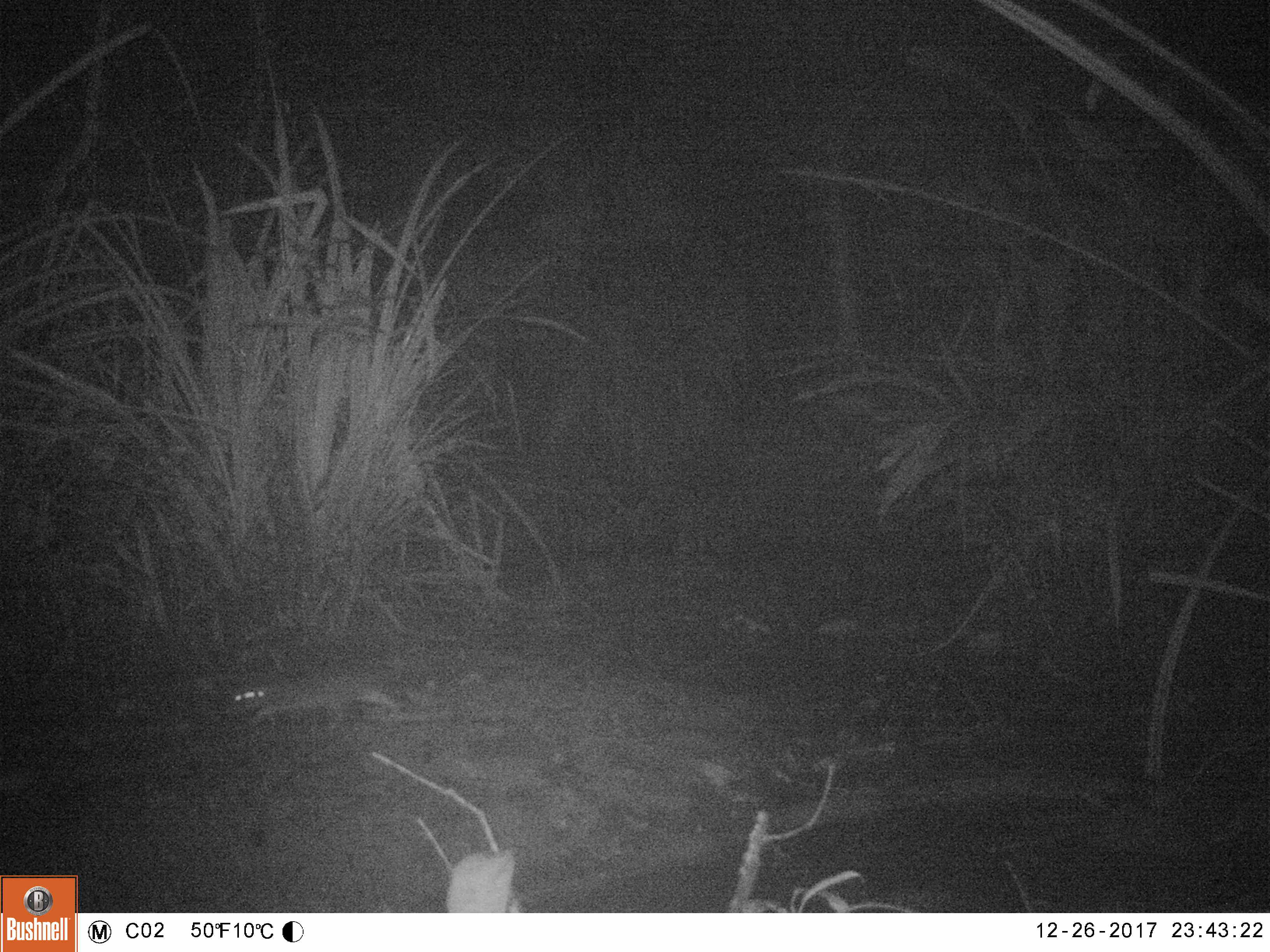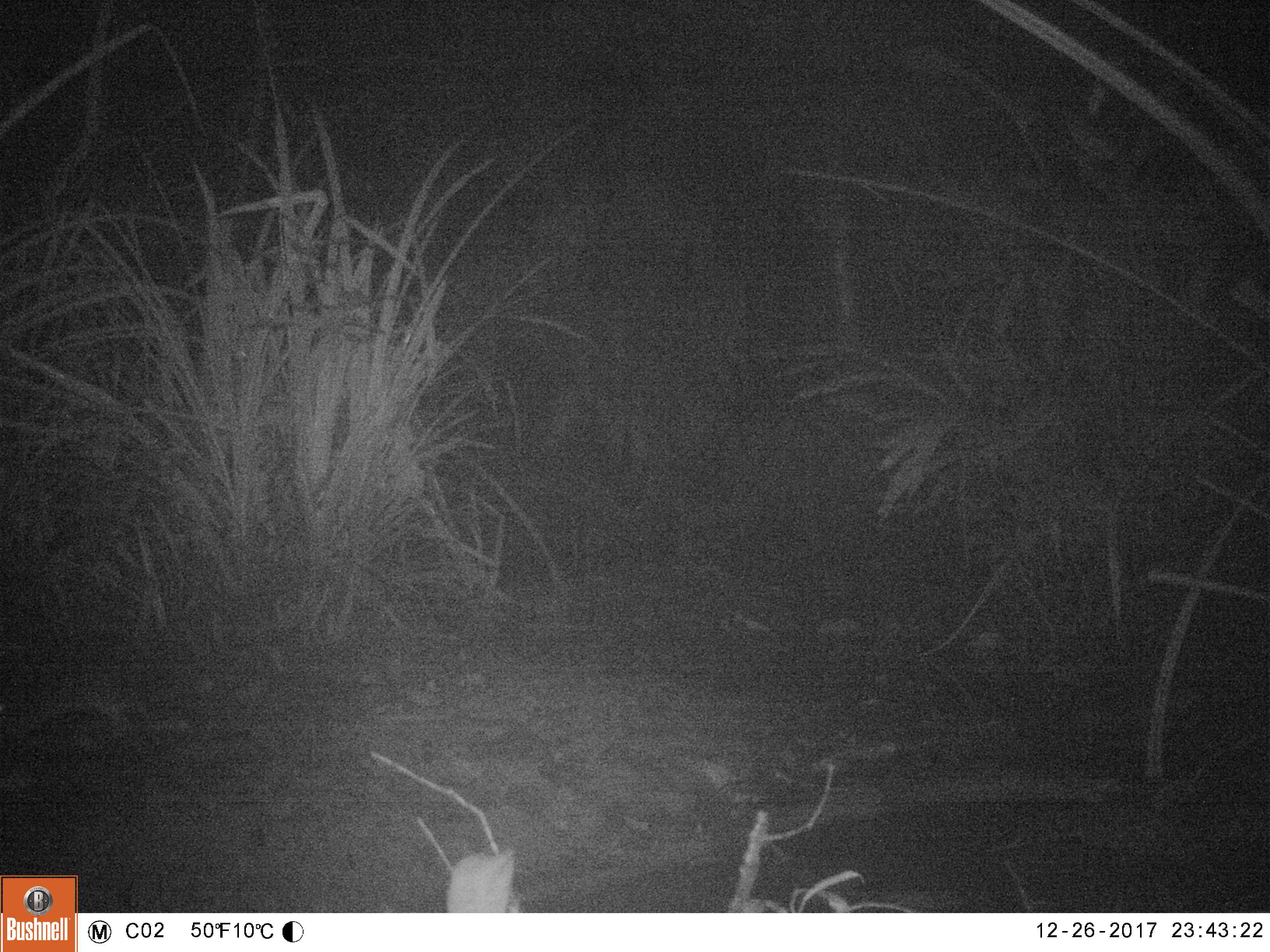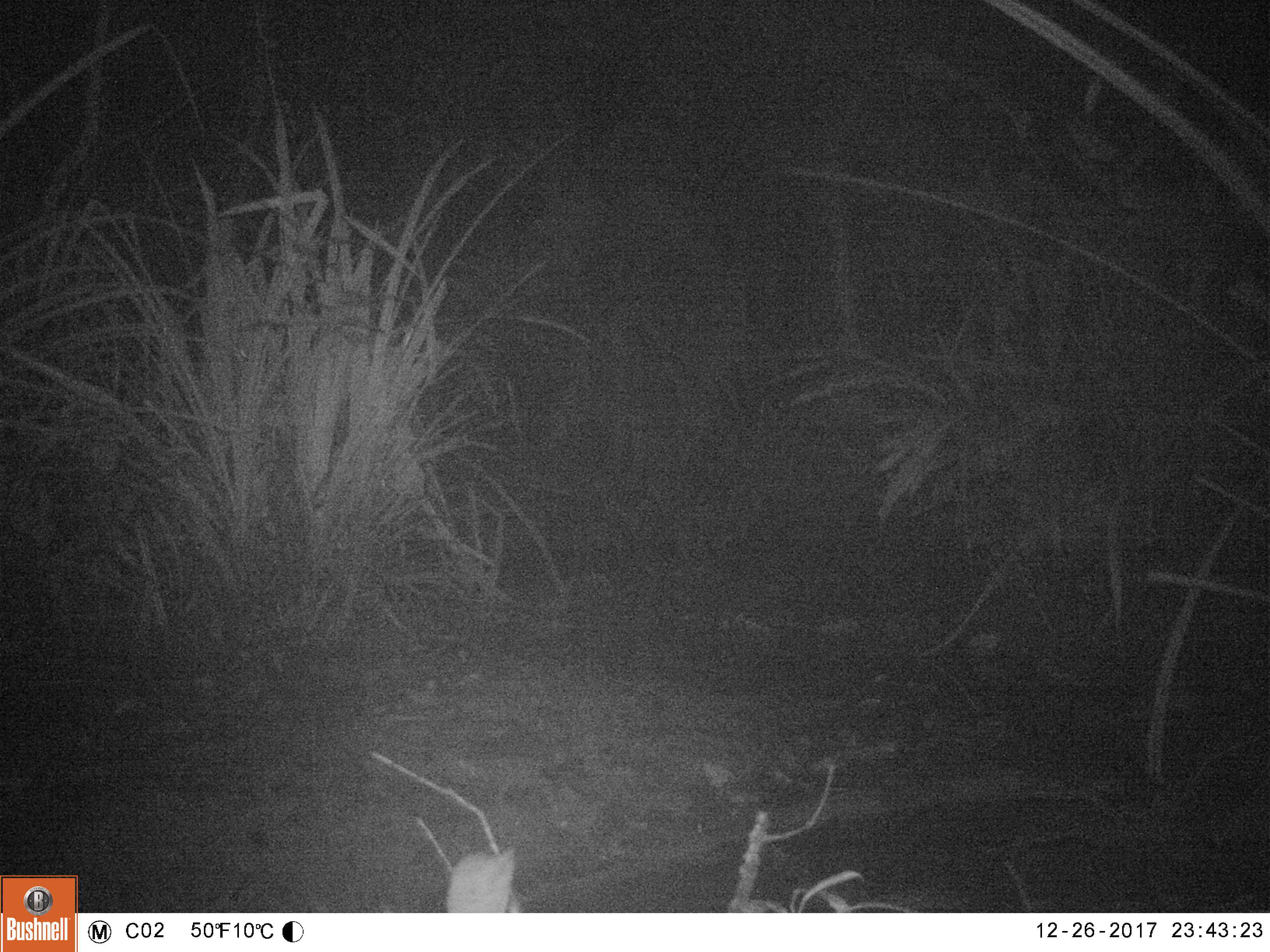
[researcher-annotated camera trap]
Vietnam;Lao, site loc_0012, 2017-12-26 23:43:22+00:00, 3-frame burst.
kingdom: Animalia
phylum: Chordata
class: Mammalia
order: Rodentia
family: Muridae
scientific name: Muridae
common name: old-world mice and rats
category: unidentified murid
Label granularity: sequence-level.